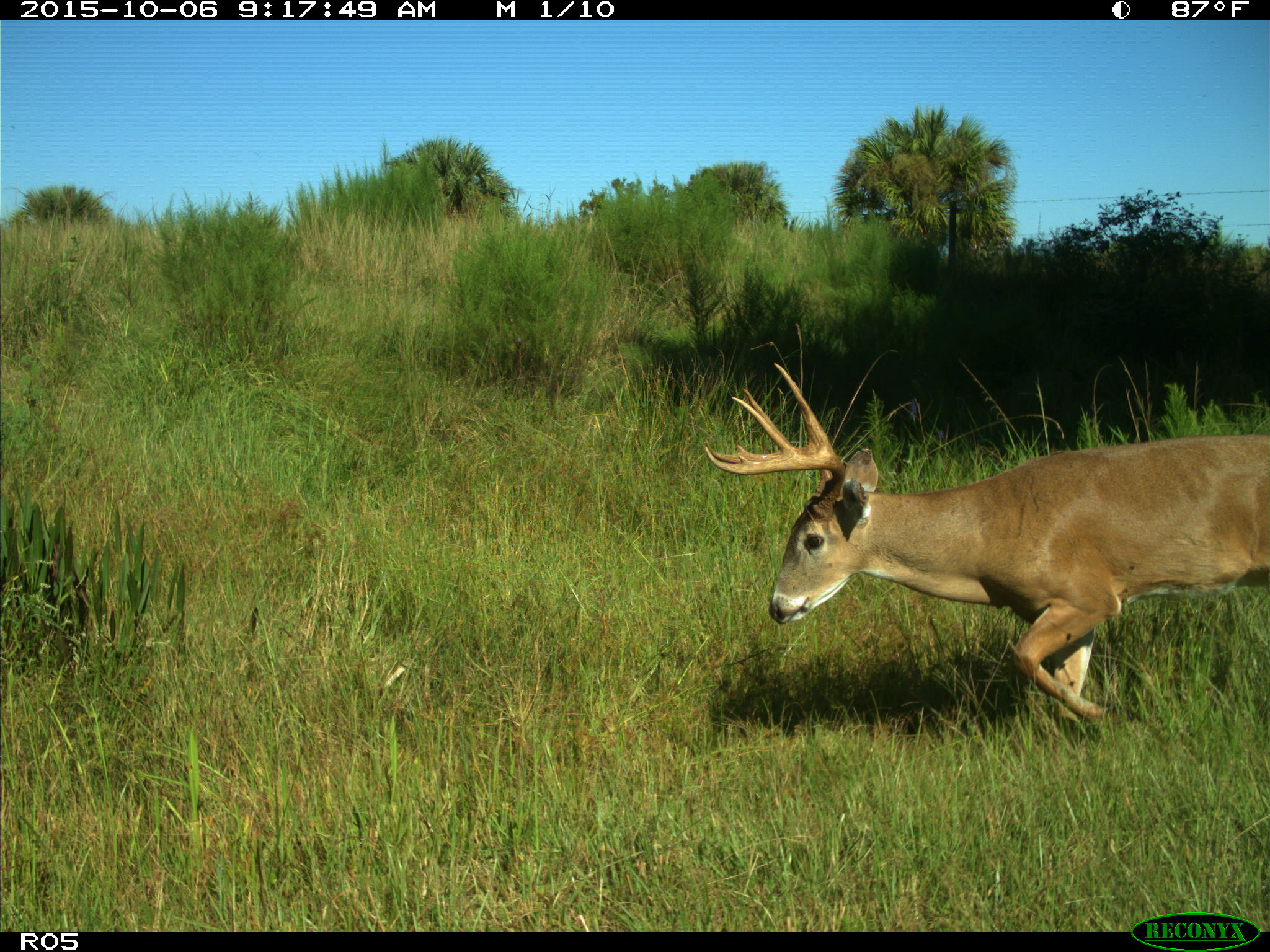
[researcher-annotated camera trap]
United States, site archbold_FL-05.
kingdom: Animalia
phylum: Chordata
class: Mammalia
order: Artiodactyla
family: Cervidae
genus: Odocoileus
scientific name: Odocoileus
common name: deer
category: unidentified deer